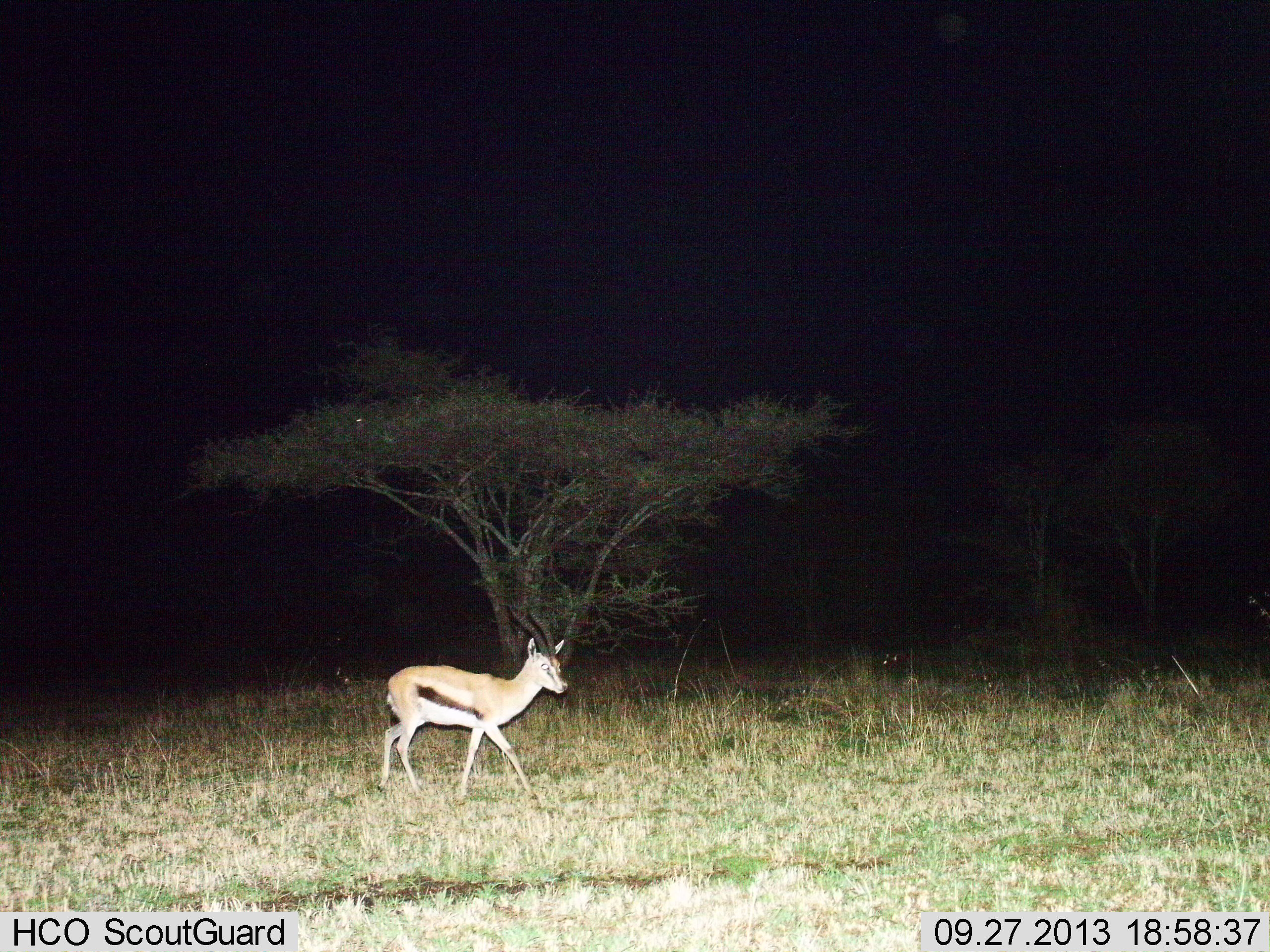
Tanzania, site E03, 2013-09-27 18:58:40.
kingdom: Animalia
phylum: Chordata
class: Mammalia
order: Artiodactyla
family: Bovidae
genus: Eudorcas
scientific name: Eudorcas thomsonii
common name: thomson's gazelle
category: gazellethomsons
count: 1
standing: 10%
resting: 0%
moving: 95%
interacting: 0%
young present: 0%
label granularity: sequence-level